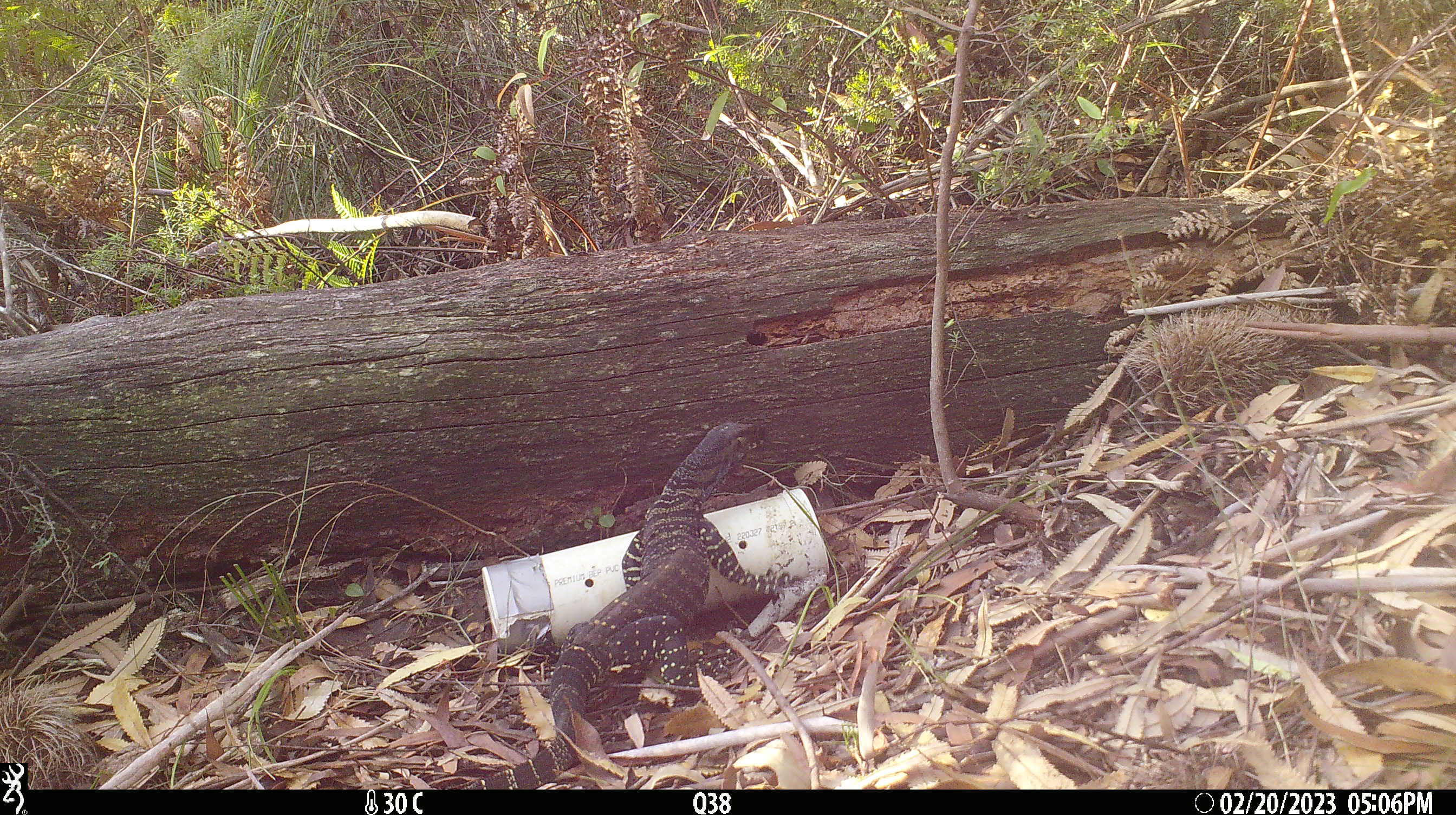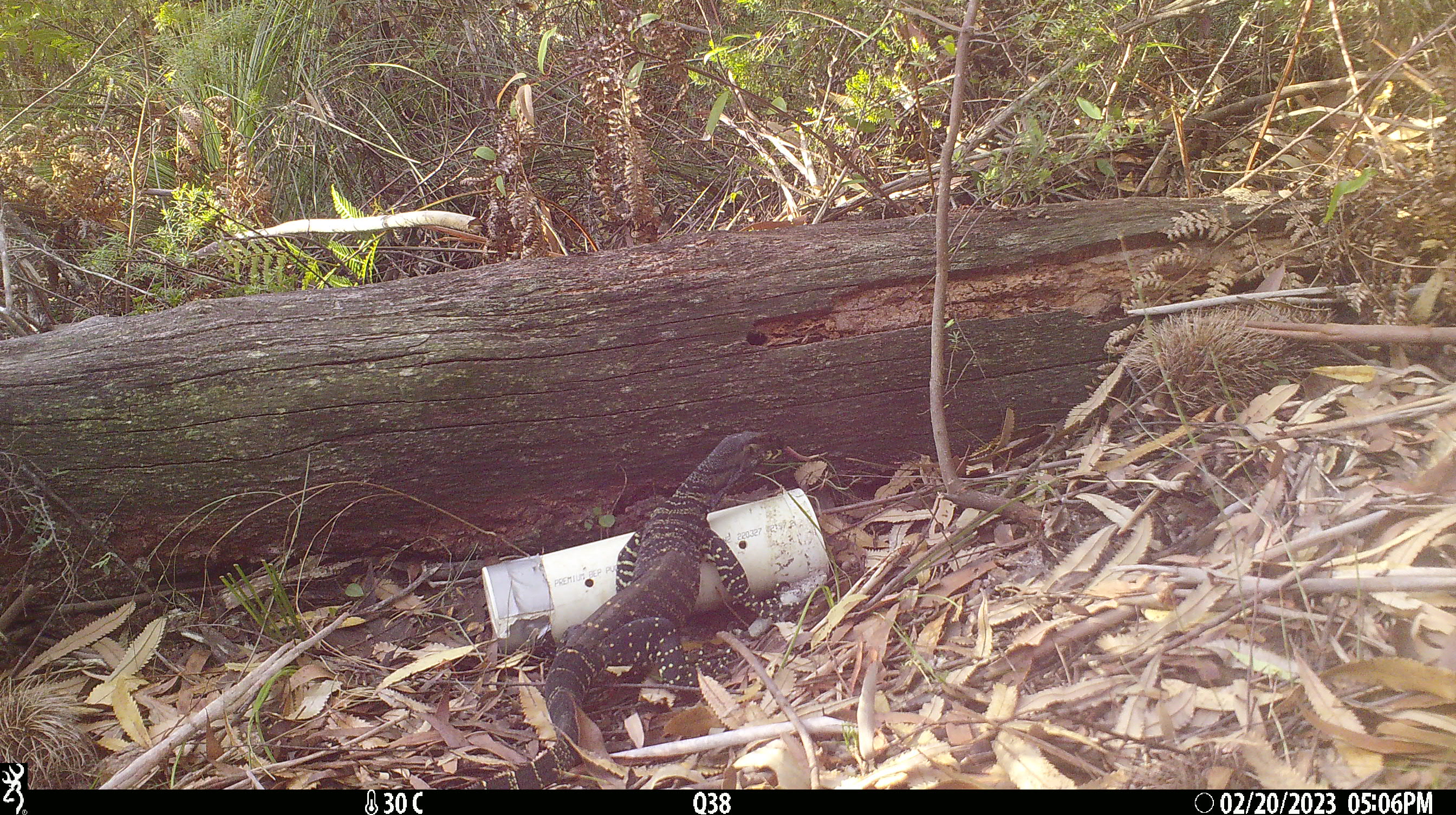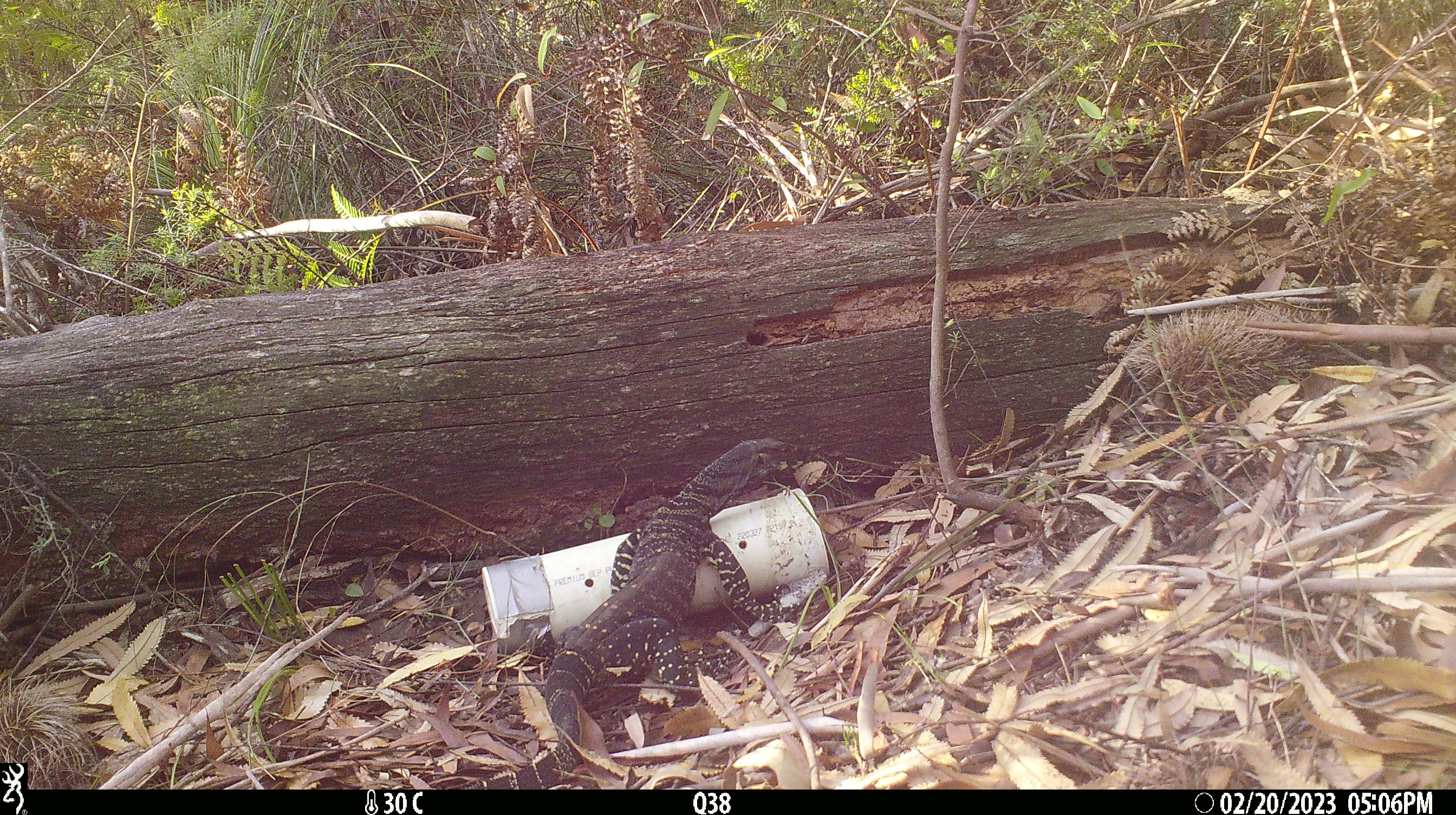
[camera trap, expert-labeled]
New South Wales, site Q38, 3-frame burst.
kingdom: Animalia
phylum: Chordata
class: Reptilia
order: Squamata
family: Varanidae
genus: Varanus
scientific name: Varanus varius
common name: lace monitor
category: goanna